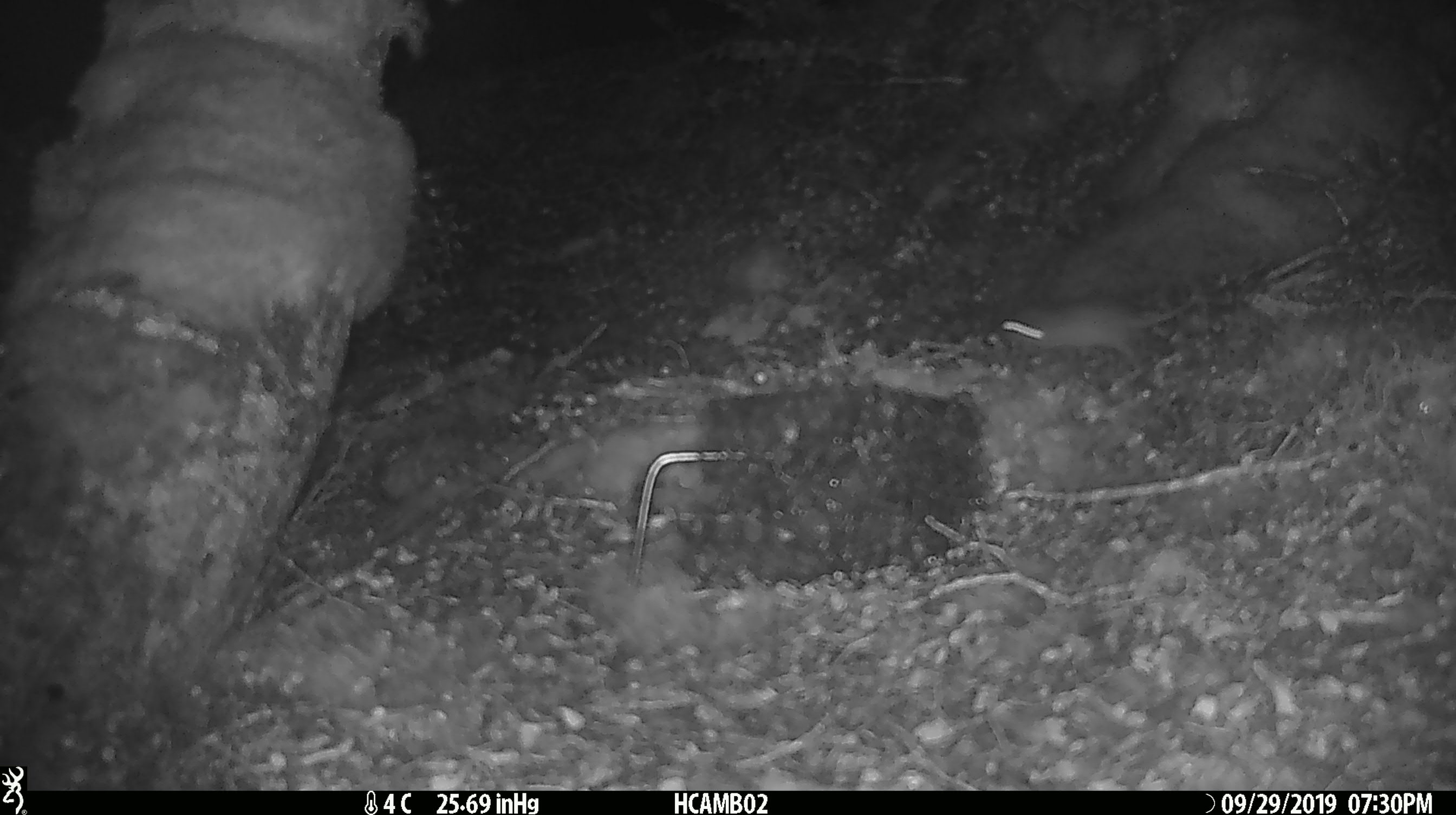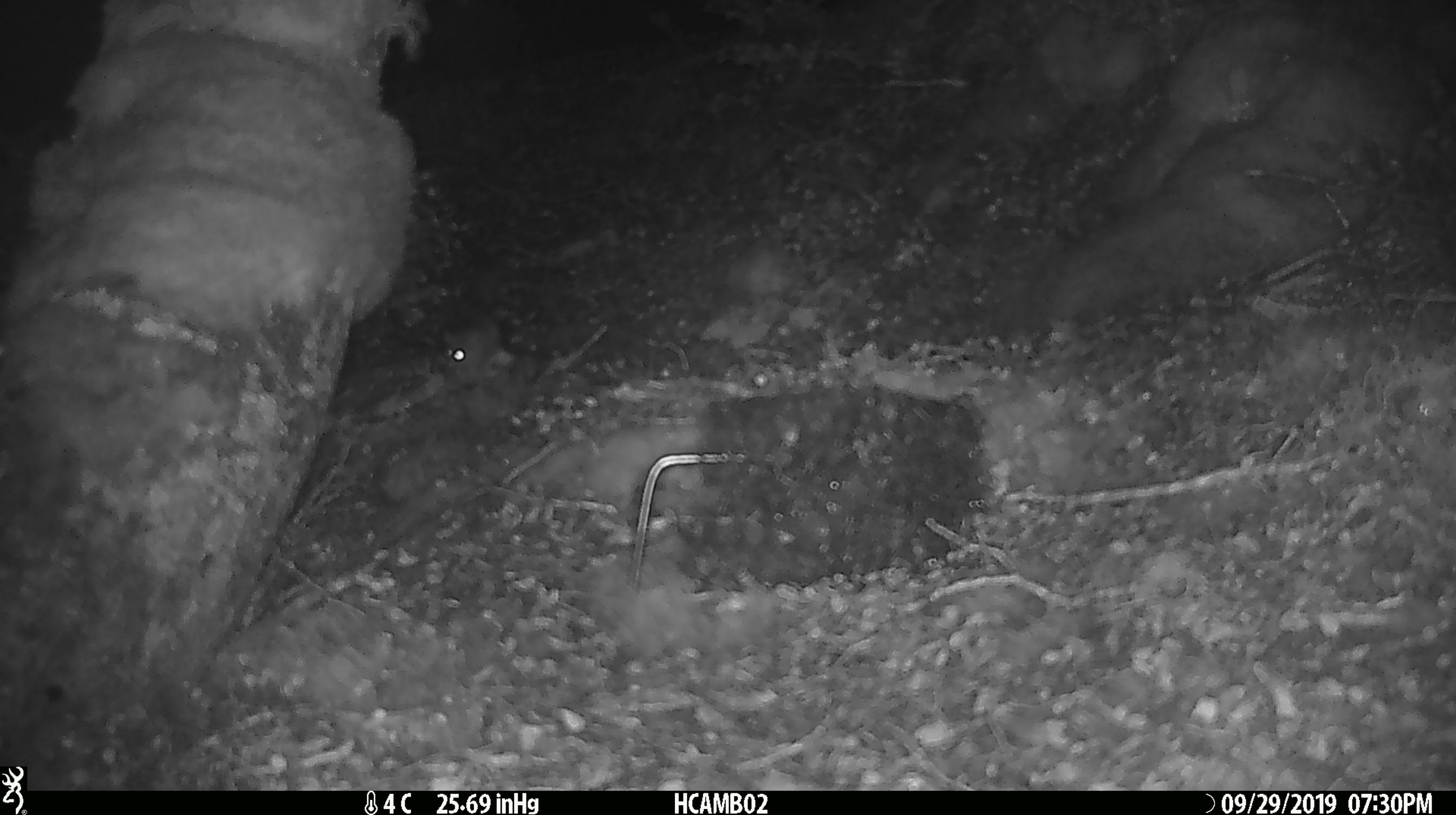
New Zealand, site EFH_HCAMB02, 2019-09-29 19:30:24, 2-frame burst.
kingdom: Animalia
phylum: Chordata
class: Mammalia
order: Rodentia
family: Muridae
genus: Mus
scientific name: Mus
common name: mouse